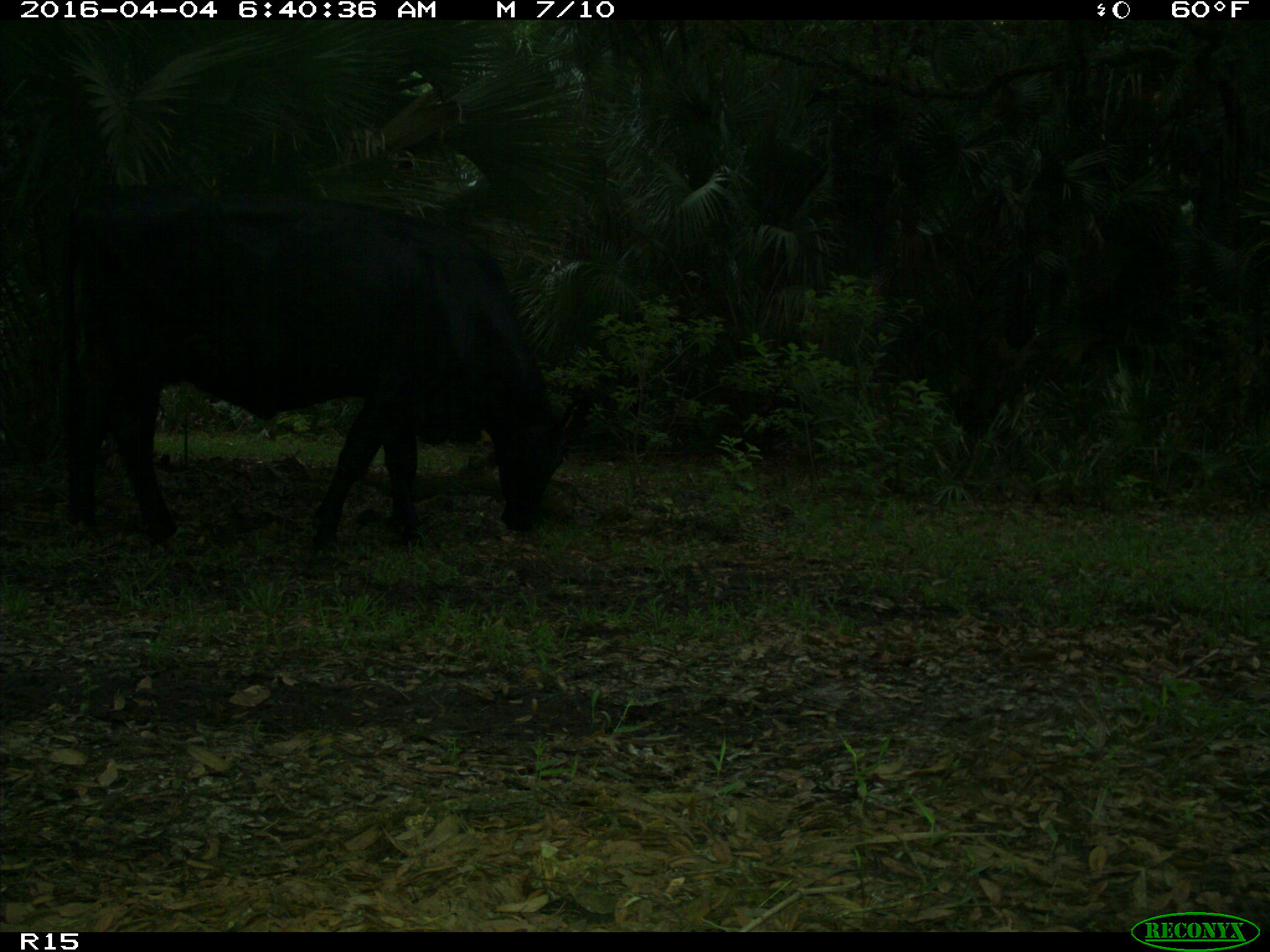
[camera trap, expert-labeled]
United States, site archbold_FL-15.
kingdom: Animalia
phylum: Chordata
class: Mammalia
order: Artiodactyla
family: Bovidae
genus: Bos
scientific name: Bos taurus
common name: domestic cow